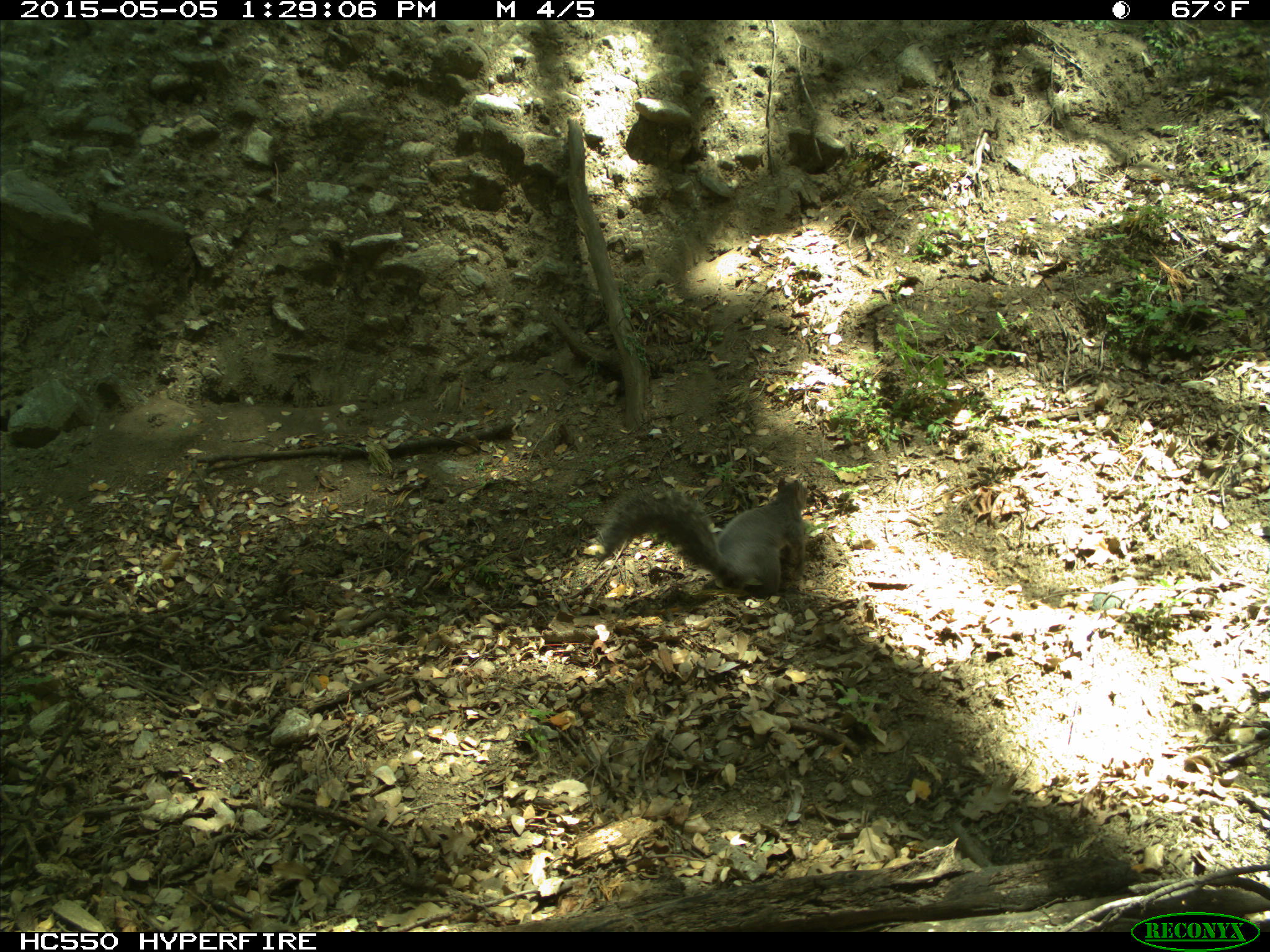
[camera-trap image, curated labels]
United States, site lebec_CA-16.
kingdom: Animalia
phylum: Chordata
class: Mammalia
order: Rodentia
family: Sciuridae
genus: Sciurus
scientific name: Sciurus carolinensis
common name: eastern gray squirrel